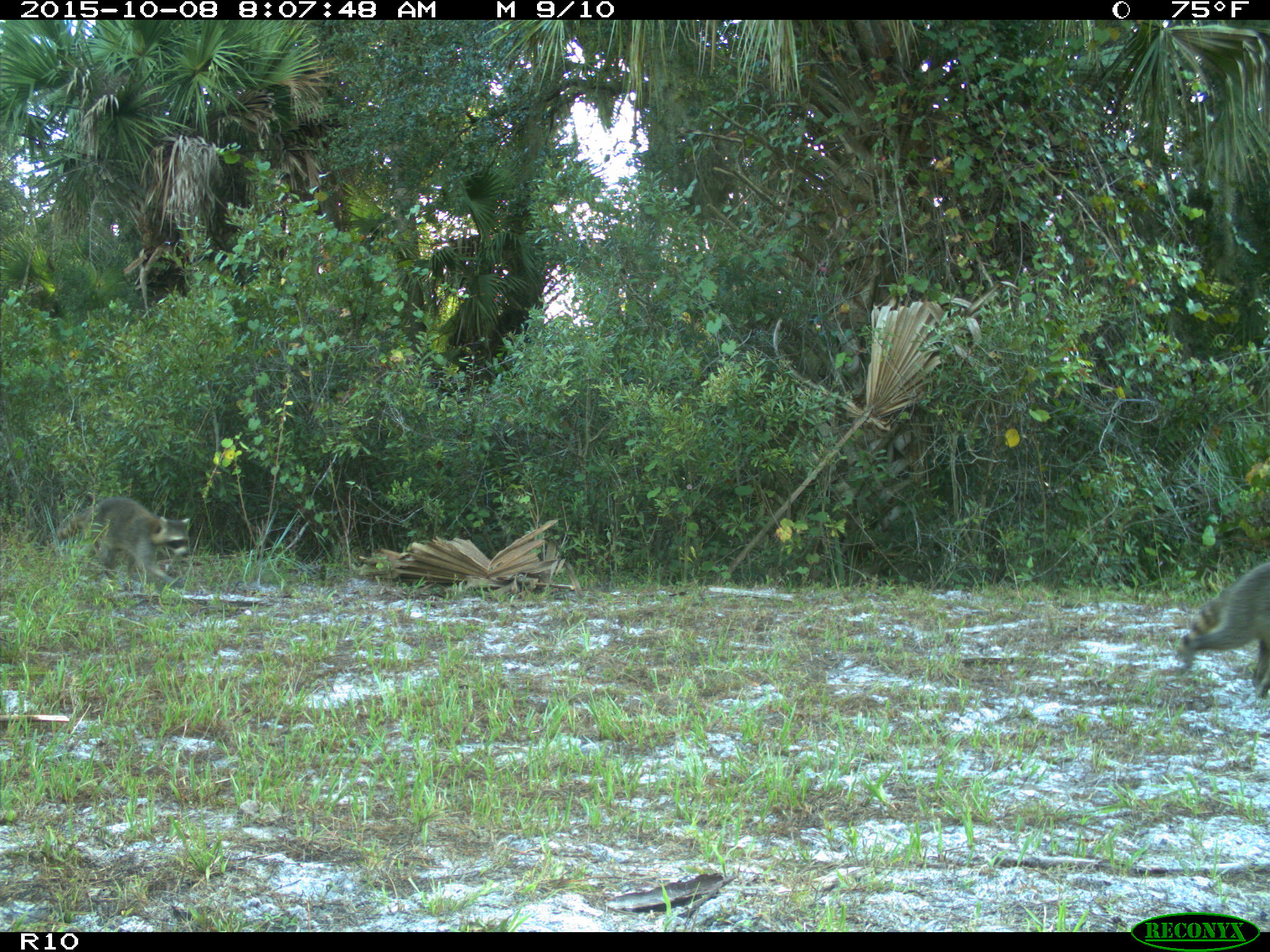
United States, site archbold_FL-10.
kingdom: Animalia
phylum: Chordata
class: Mammalia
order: Carnivora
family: Procyonidae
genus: Procyon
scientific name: Procyon lotor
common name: common raccoon